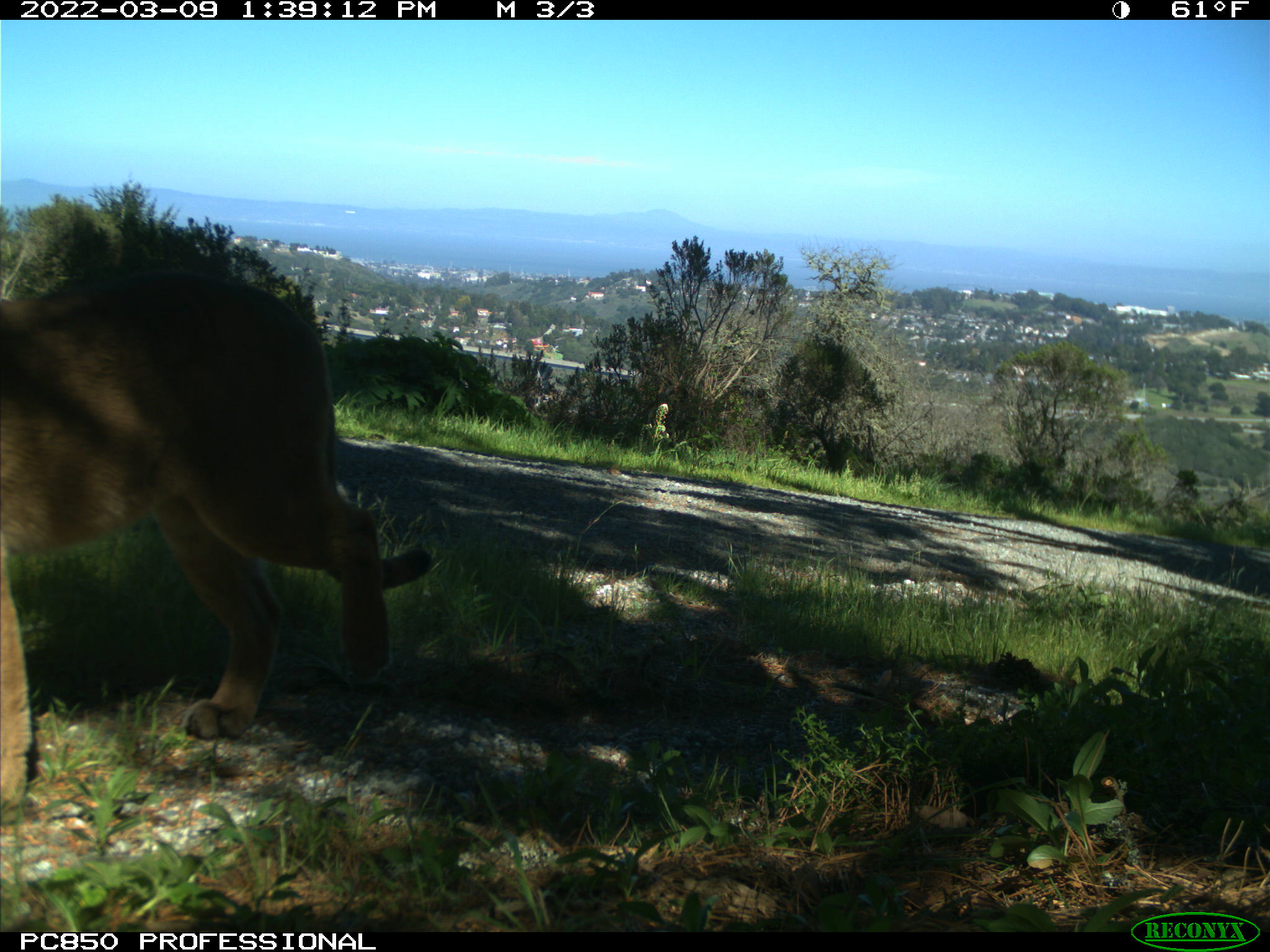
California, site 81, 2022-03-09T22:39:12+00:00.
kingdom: Animalia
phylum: Chordata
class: Mammalia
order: Carnivora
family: Felidae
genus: Puma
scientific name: Puma concolor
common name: puma